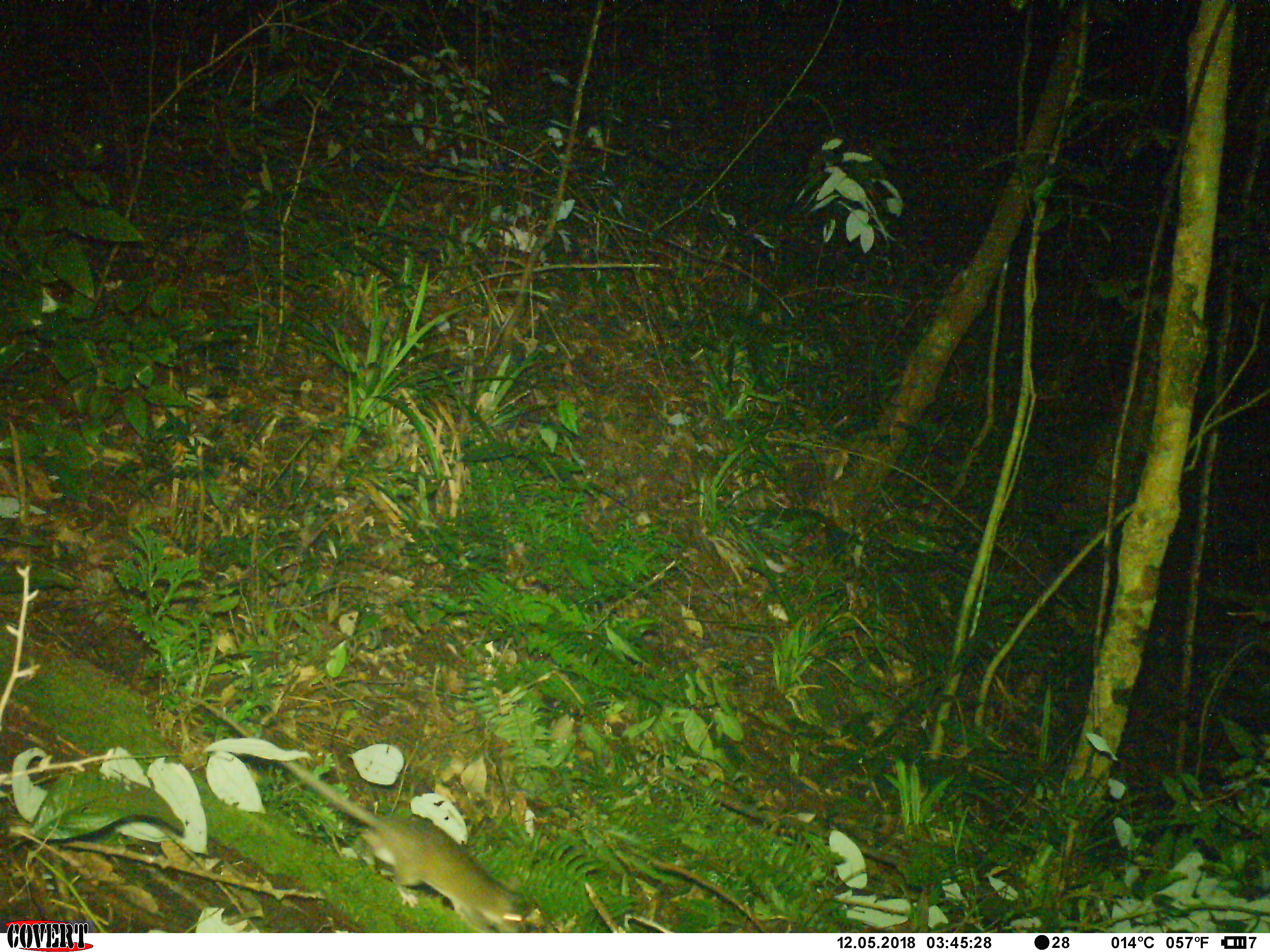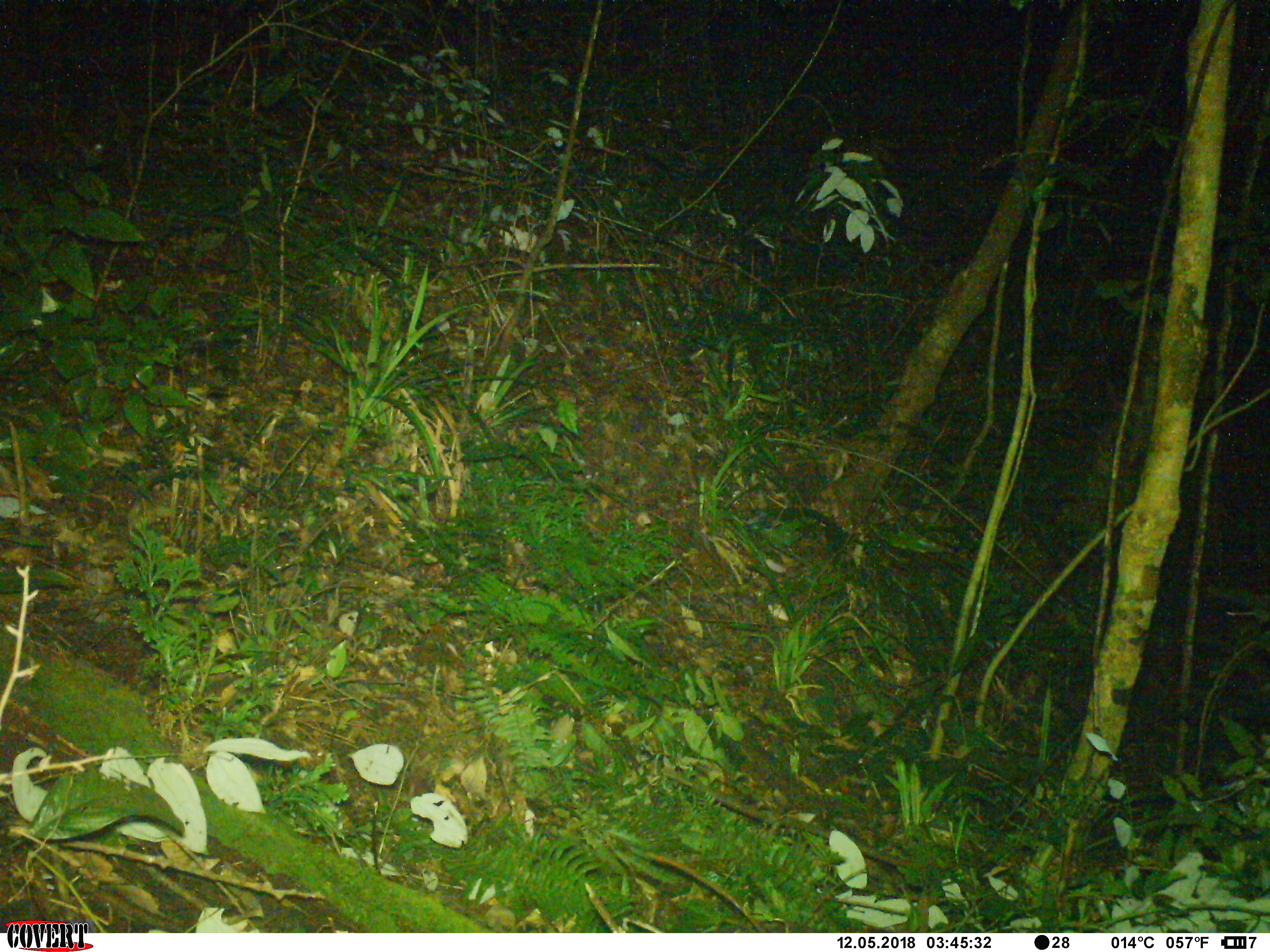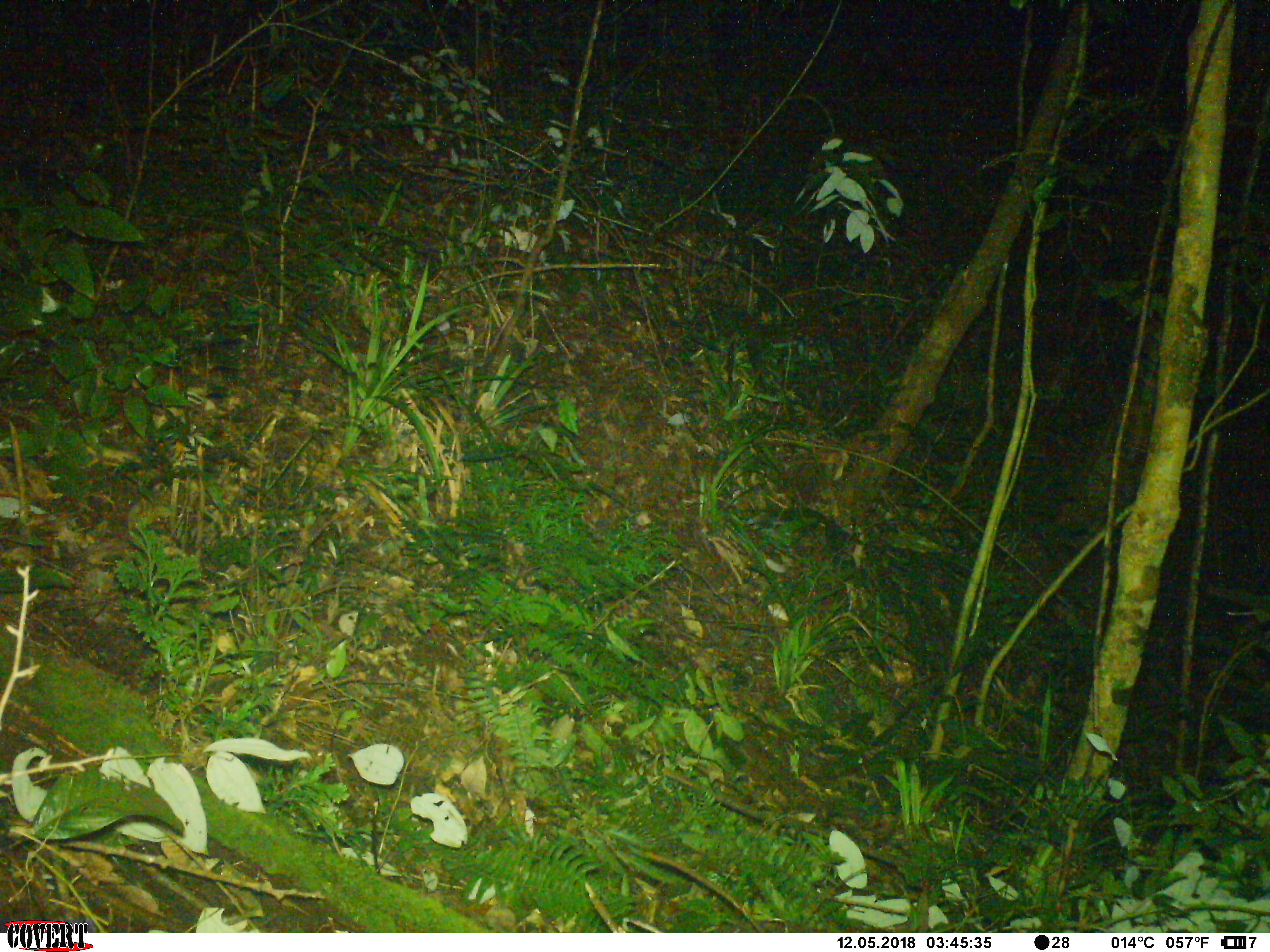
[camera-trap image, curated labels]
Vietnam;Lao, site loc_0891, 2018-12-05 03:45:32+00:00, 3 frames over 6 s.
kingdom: Animalia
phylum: Chordata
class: Mammalia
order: Rodentia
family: Muridae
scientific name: Muridae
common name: old-world mice and rats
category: unidentified murid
Unidentified murid (old-world mice and rats) (Muridae). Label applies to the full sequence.